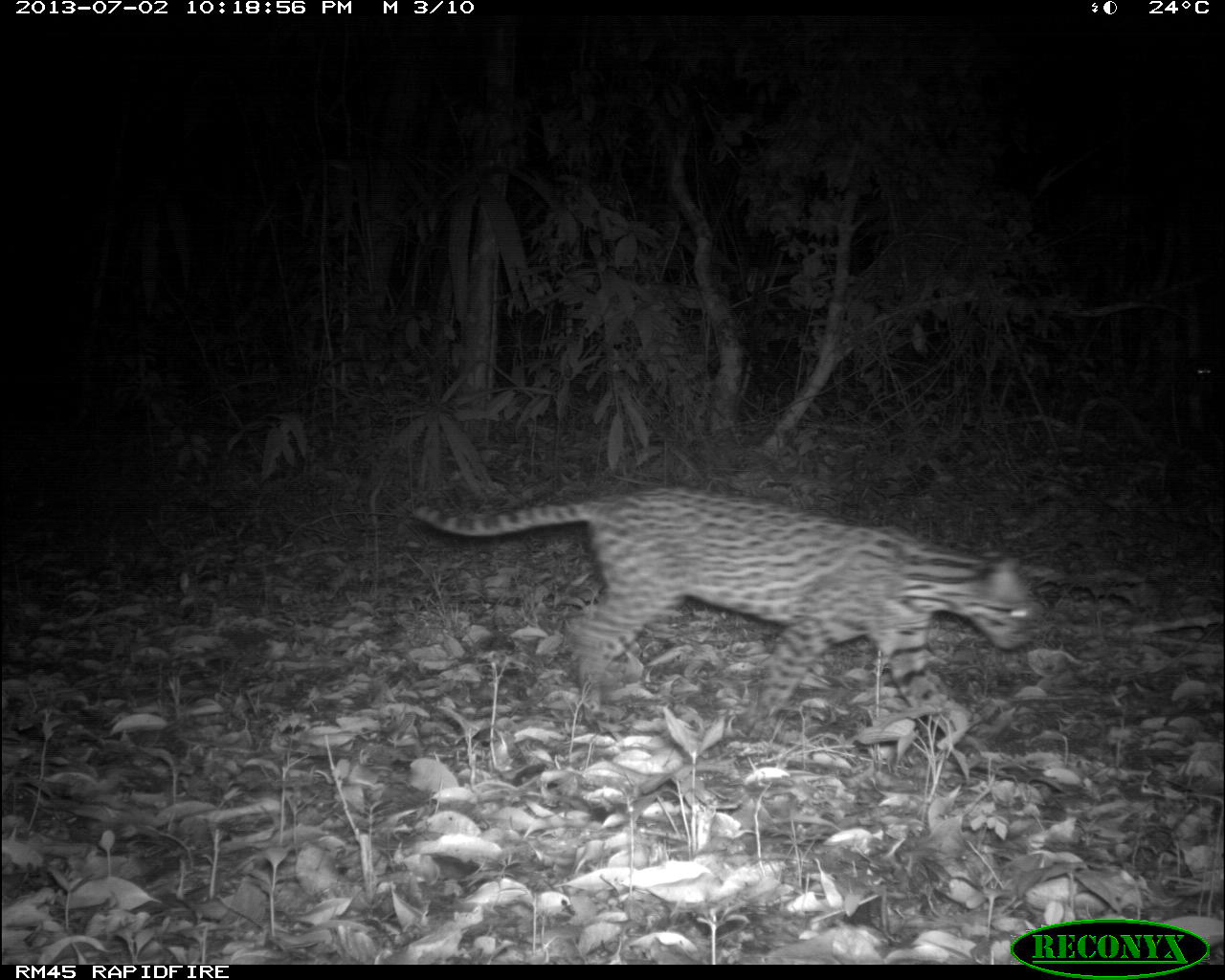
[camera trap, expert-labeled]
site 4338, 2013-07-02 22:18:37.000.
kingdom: Animalia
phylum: Chordata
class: Mammalia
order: Carnivora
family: Felidae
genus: Leopardus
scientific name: Leopardus pardalis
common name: ocelot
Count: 1.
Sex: female.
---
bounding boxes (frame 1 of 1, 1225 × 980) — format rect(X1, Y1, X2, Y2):
leopardus pardalis: rect(409, 484, 1042, 740)